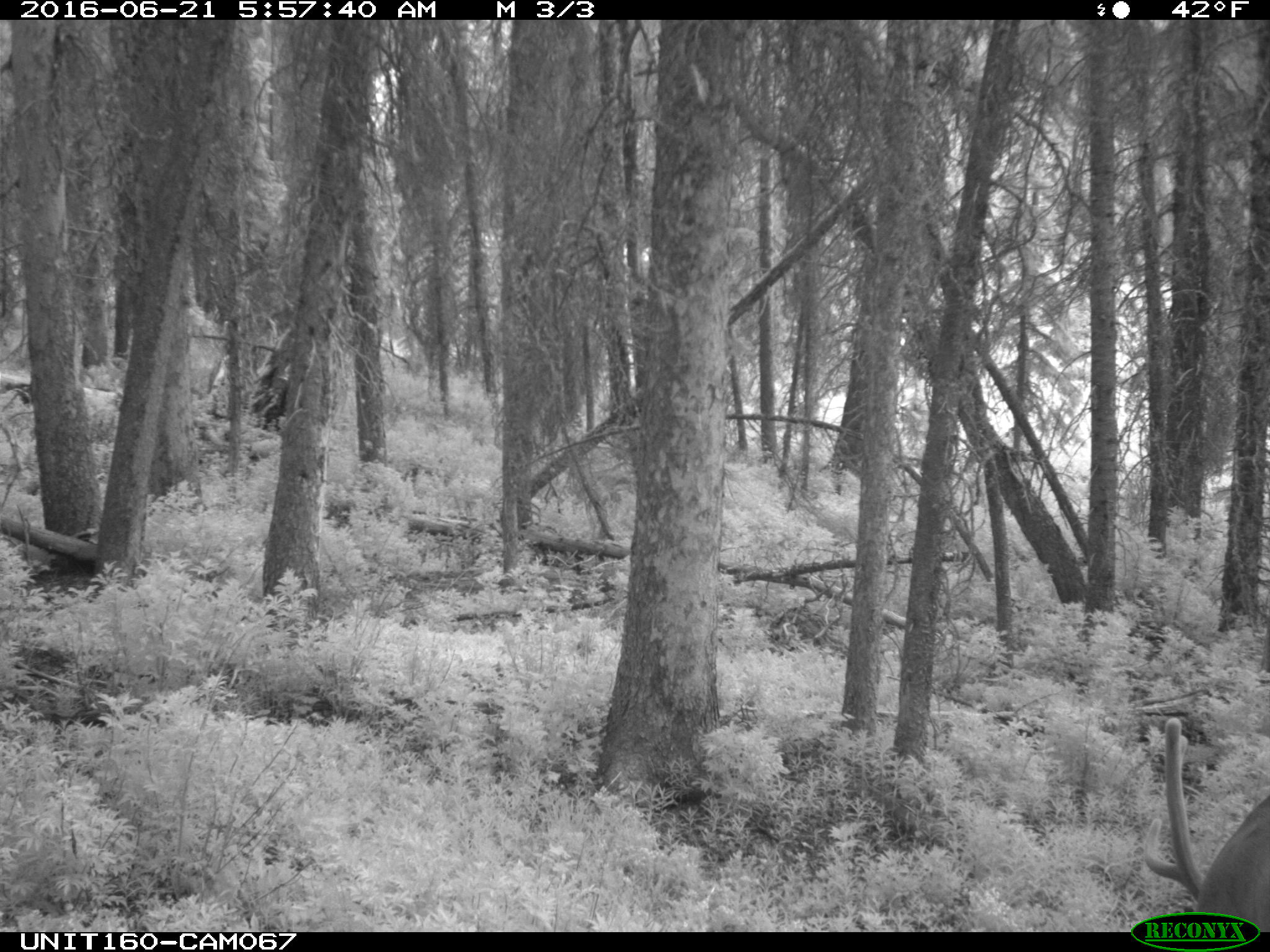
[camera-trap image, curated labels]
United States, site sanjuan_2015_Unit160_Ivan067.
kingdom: Animalia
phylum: Chordata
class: Mammalia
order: Artiodactyla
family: Cervidae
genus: Cervus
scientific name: Cervus elaphus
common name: red deer